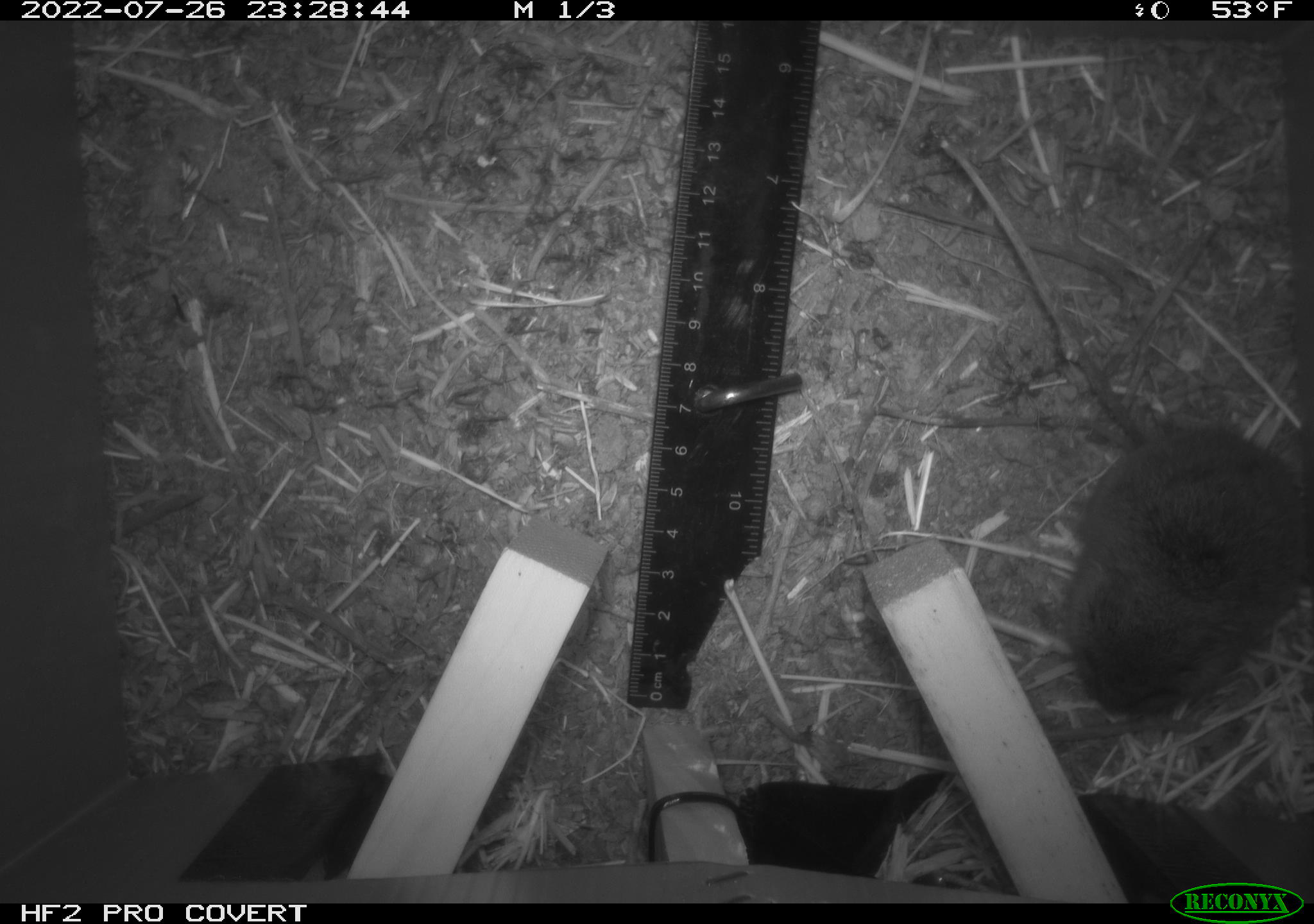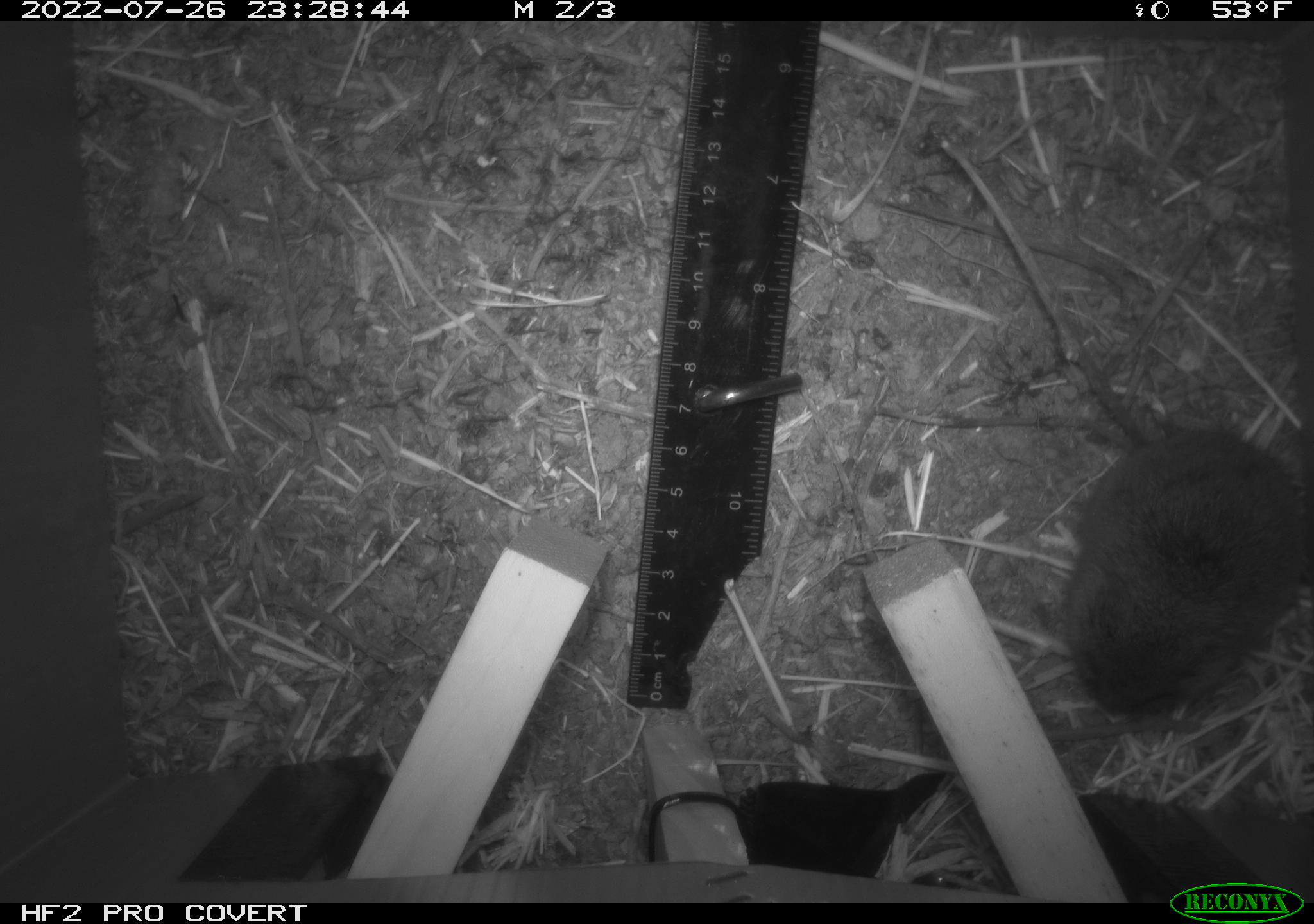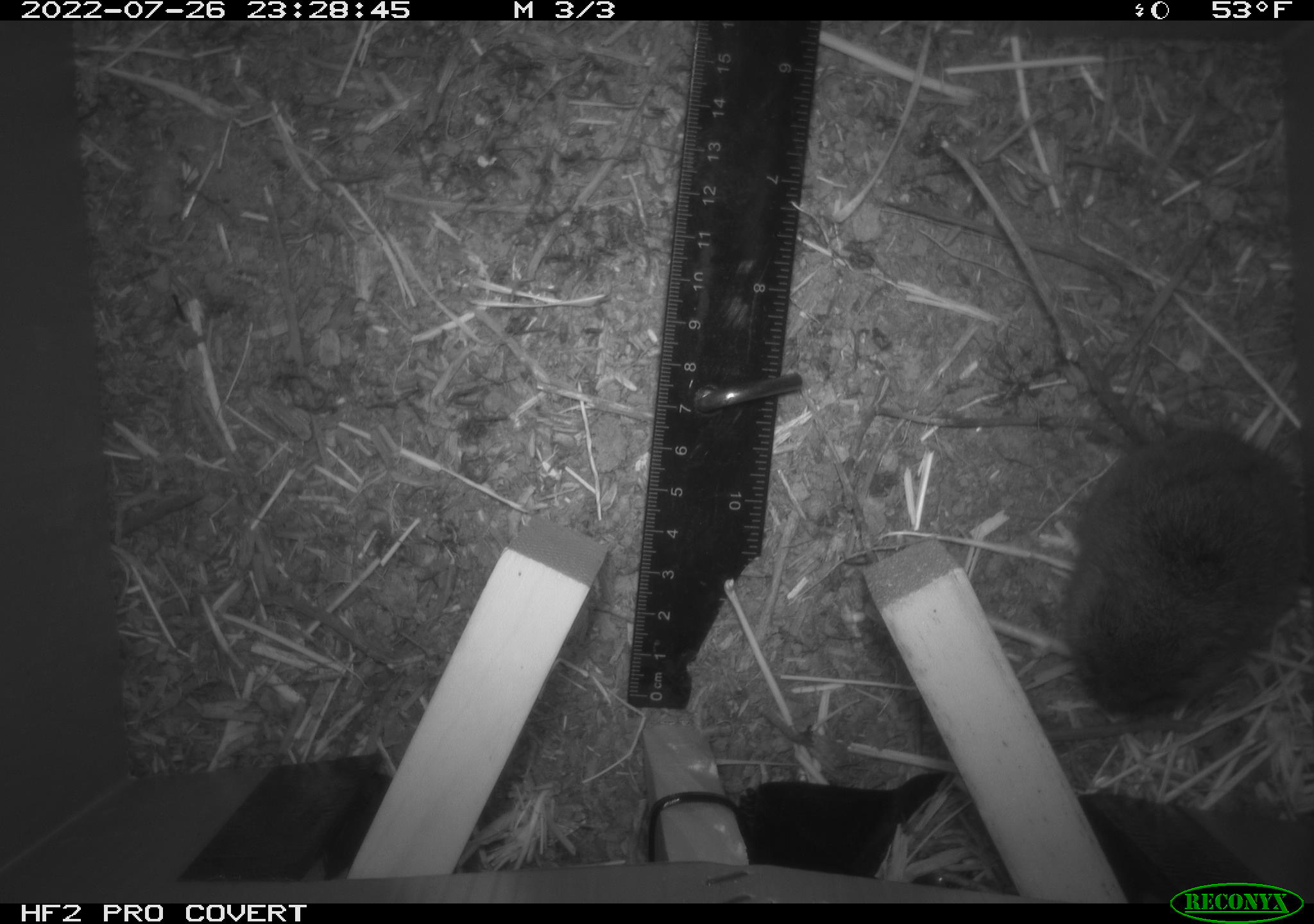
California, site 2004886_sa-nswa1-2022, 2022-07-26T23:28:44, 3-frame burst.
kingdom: Animalia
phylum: Chordata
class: Mammalia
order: Rodentia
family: Cricetidae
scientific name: Arvicolinae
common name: voles, lemmings, and muskrats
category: arvicolinae subfamily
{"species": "arvicolinae subfamily (voles, lemmings, and muskrats) (Arvicolinae)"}